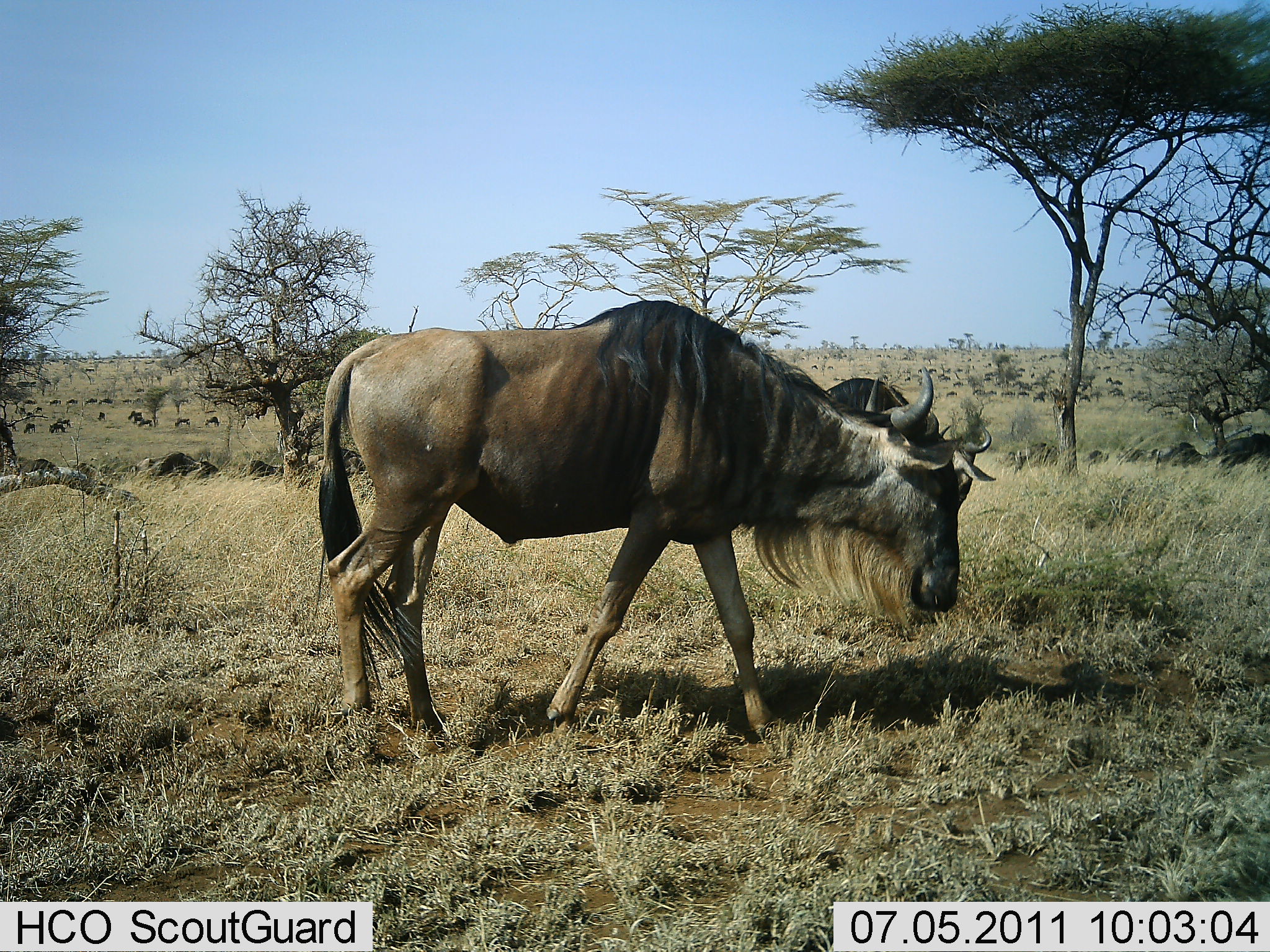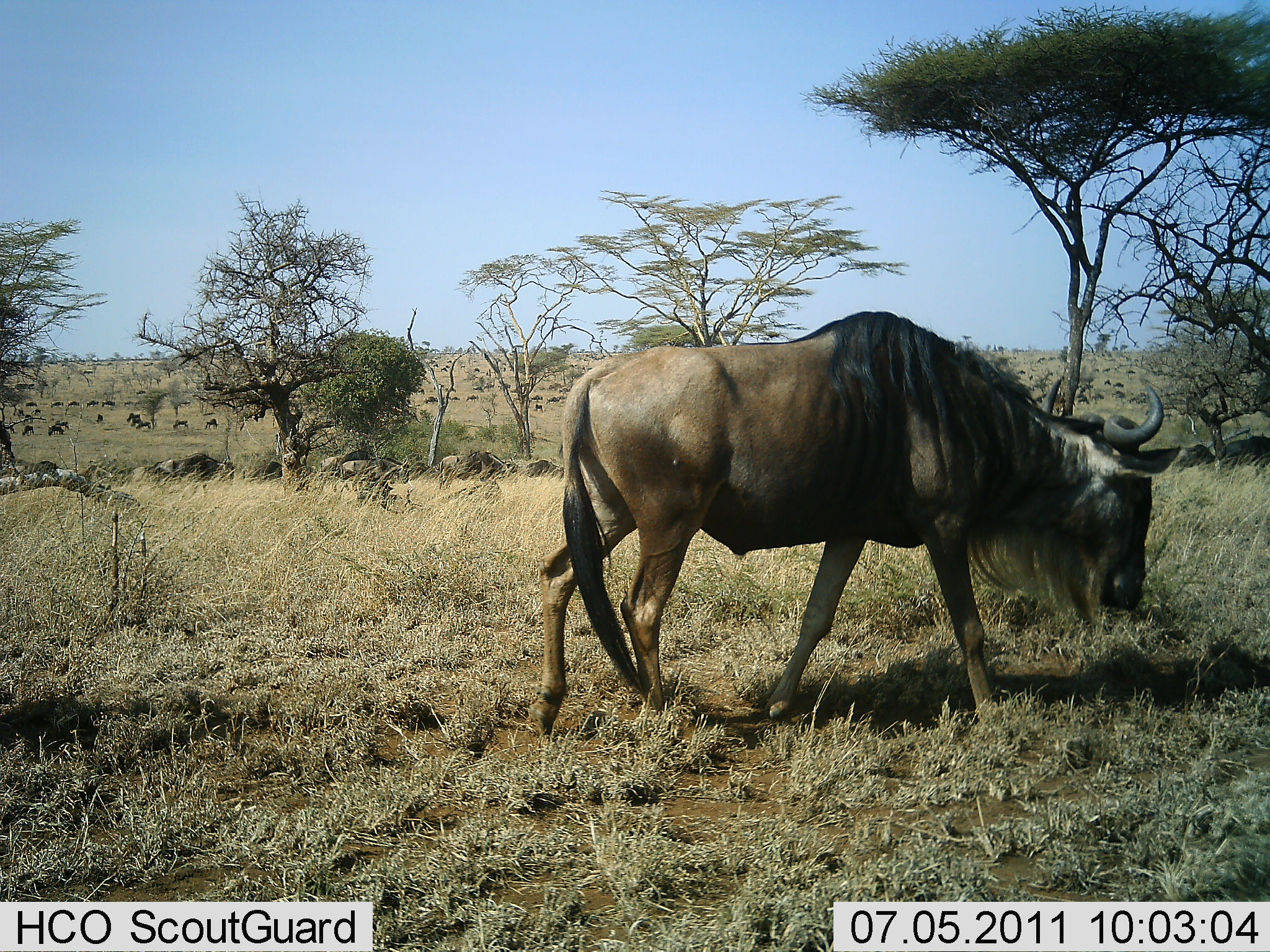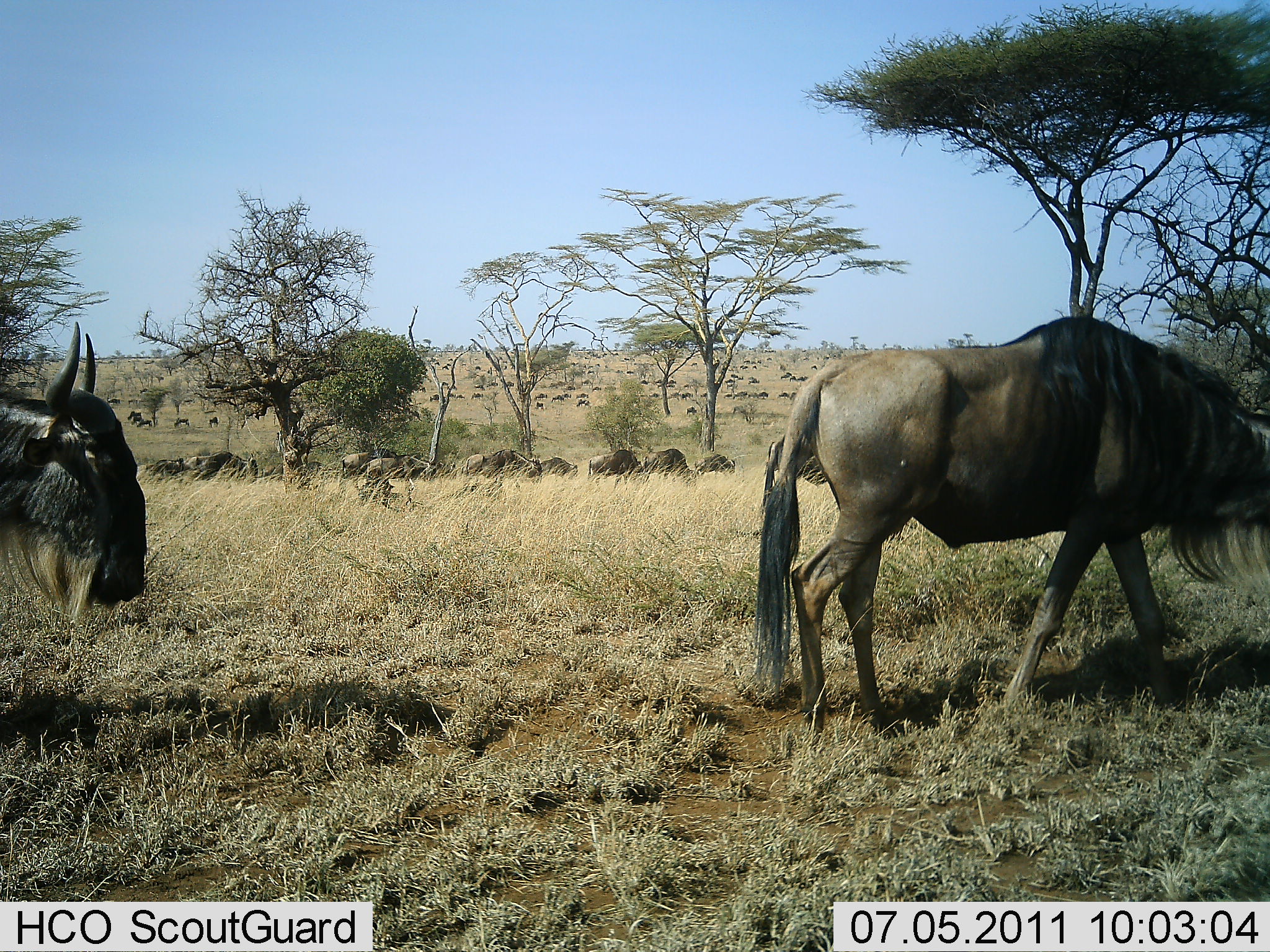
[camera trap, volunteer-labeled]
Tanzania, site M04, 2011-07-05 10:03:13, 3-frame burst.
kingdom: Animalia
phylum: Chordata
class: Mammalia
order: Artiodactyla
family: Bovidae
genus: Connochaetes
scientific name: Connochaetes taurinus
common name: blue wildebeest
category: wildebeest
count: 51+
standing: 20%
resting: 10%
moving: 100%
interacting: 10%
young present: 0%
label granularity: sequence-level